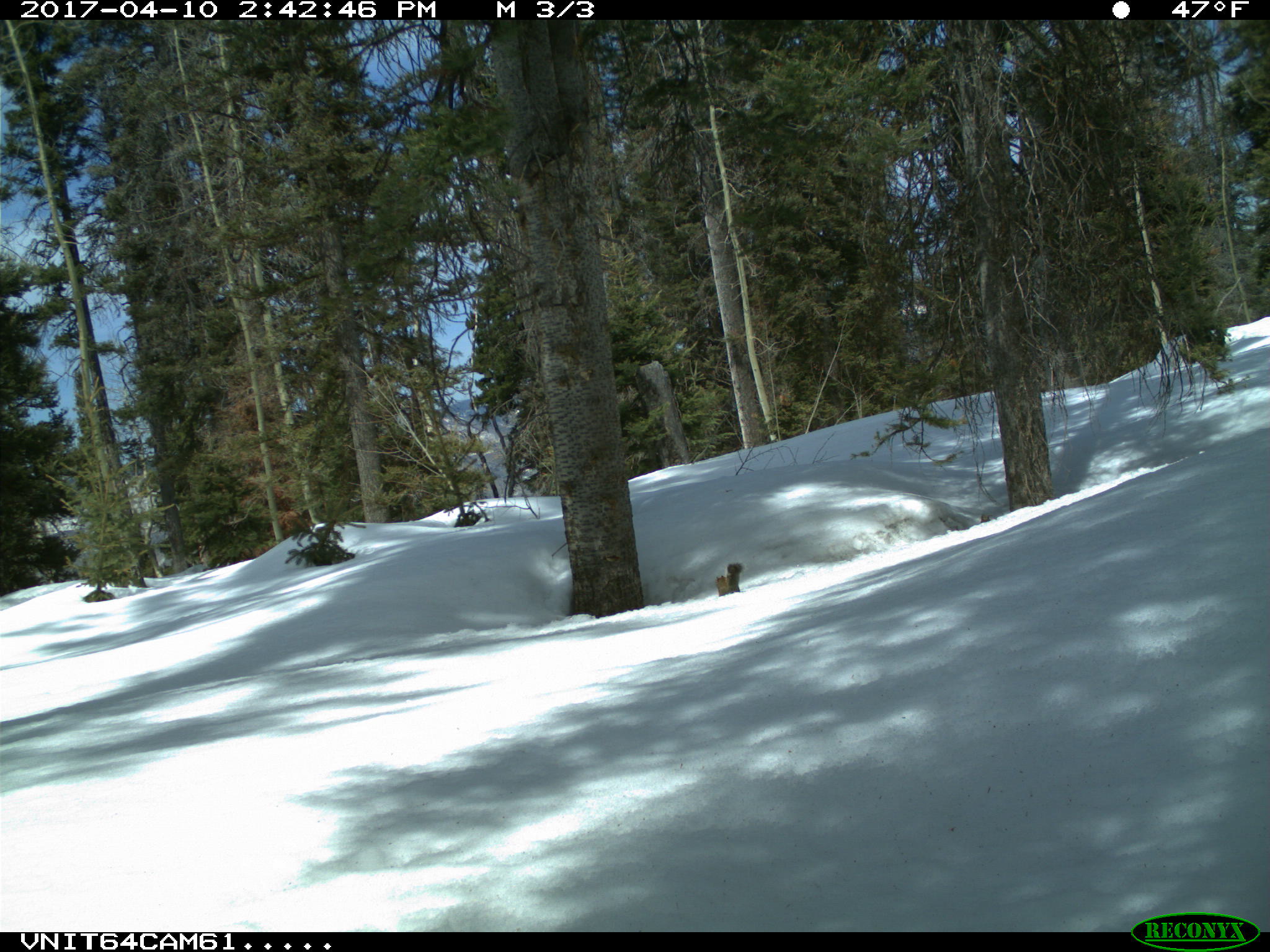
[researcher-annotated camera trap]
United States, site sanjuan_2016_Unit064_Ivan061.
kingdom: Animalia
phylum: Chordata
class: Mammalia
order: Rodentia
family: Sciuridae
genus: Tamiasciurus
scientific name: Tamiasciurus hudsonicus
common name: american red squirrel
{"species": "Tamiasciurus hudsonicus (american red squirrel)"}